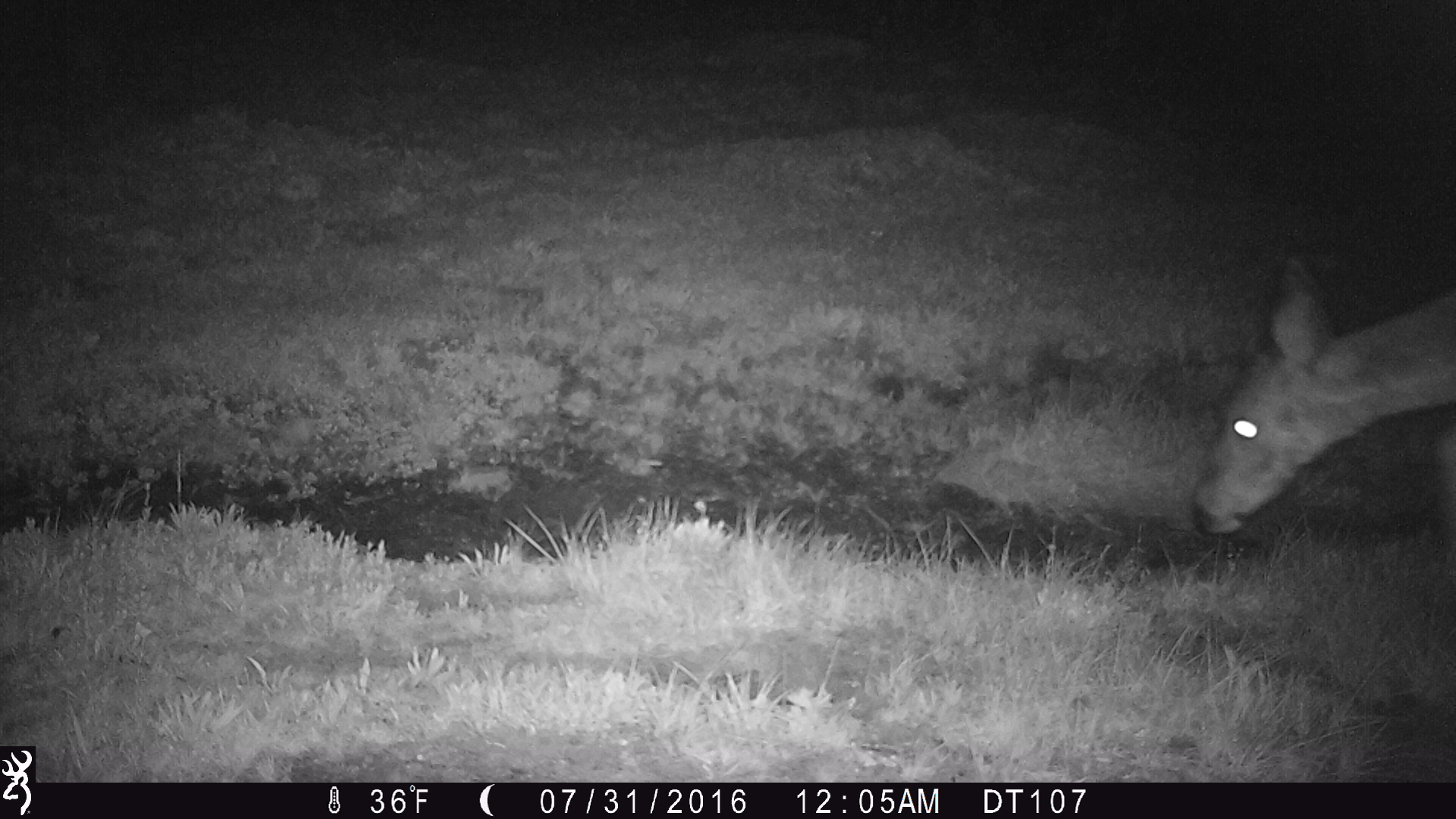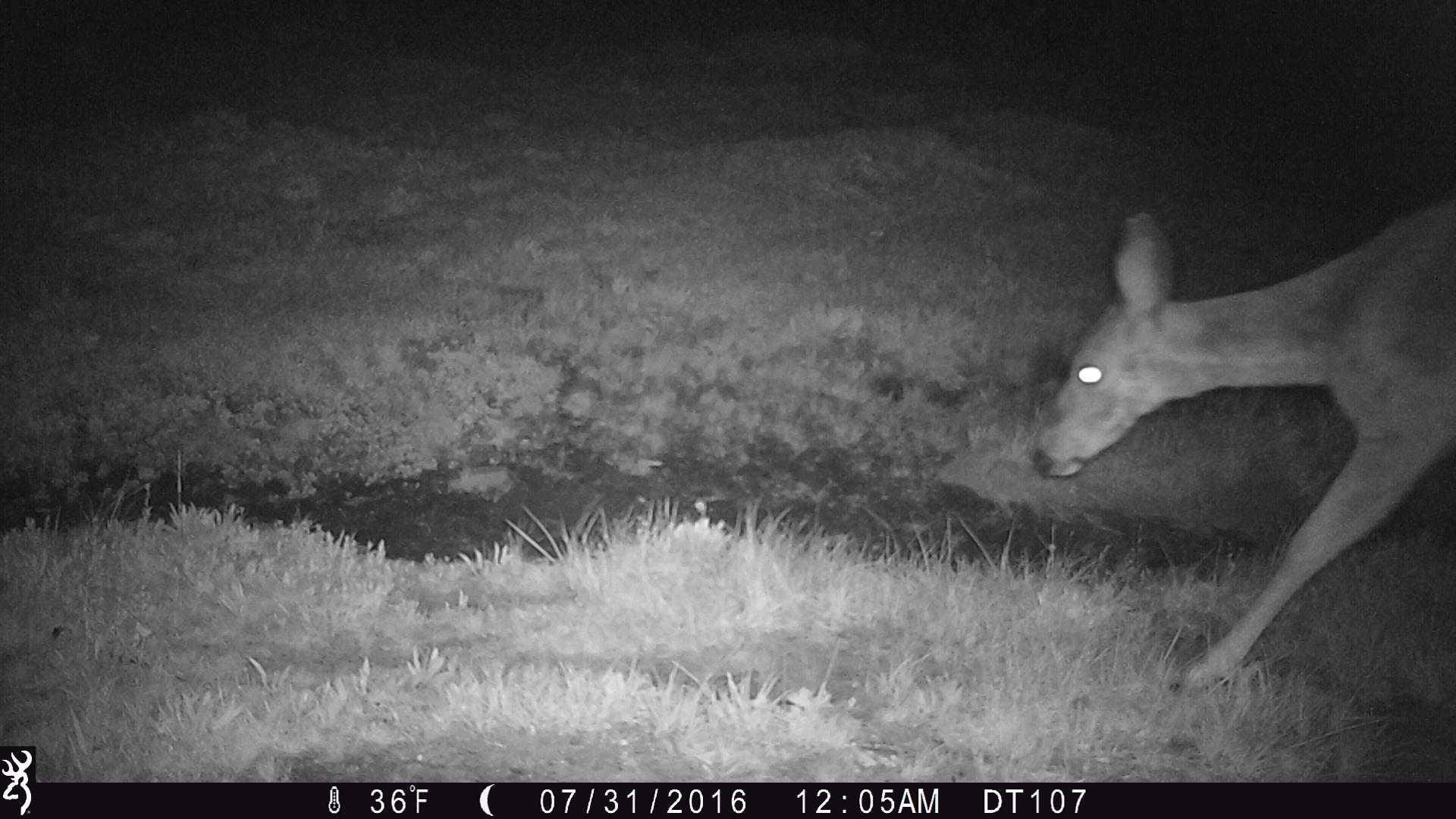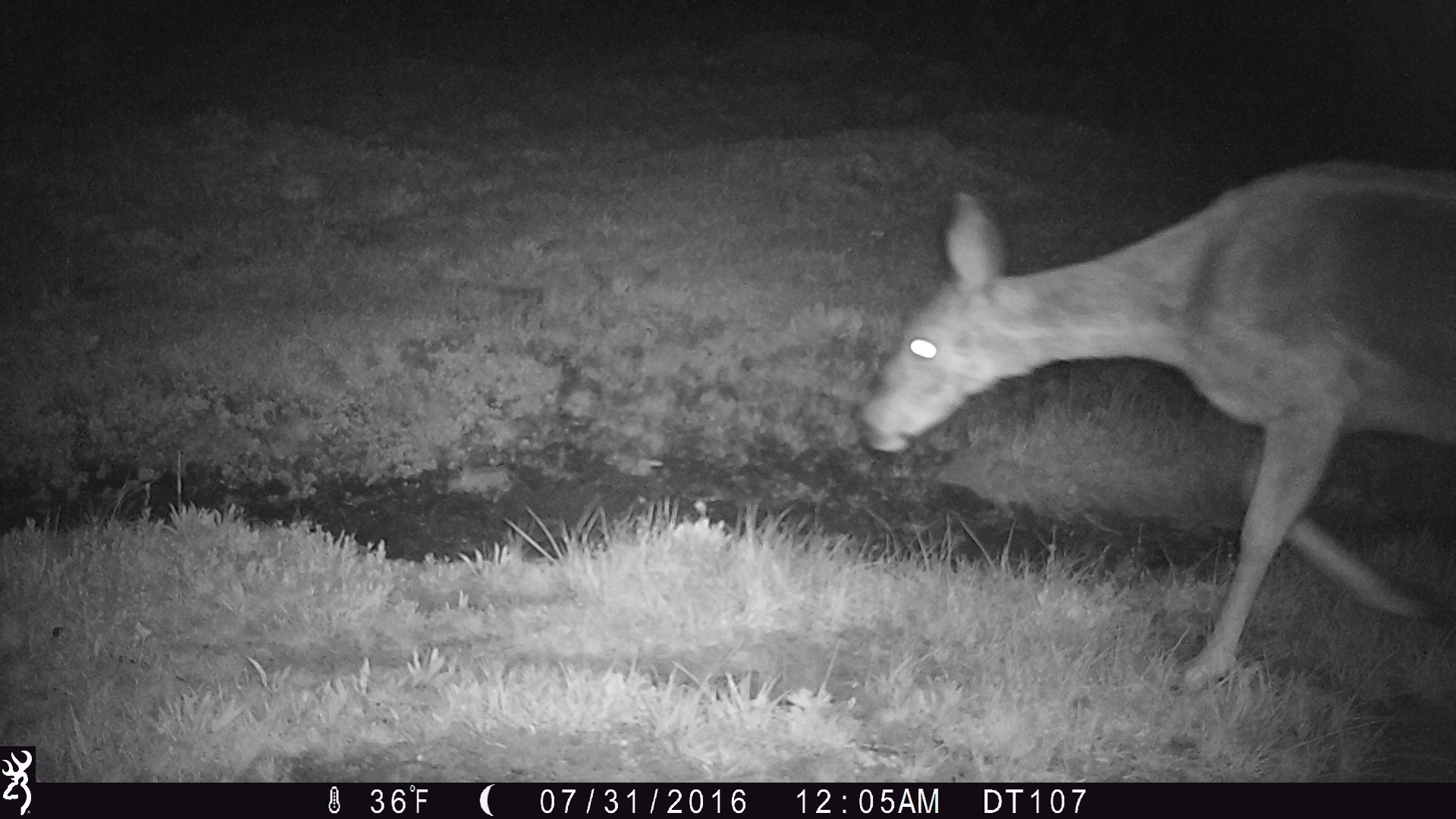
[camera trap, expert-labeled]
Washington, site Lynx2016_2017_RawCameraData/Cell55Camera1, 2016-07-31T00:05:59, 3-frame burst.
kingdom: Animalia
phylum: Chordata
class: Mammalia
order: Artiodactyla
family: Cervidae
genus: Odocoileus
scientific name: Odocoileus hemionus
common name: mule deer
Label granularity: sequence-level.